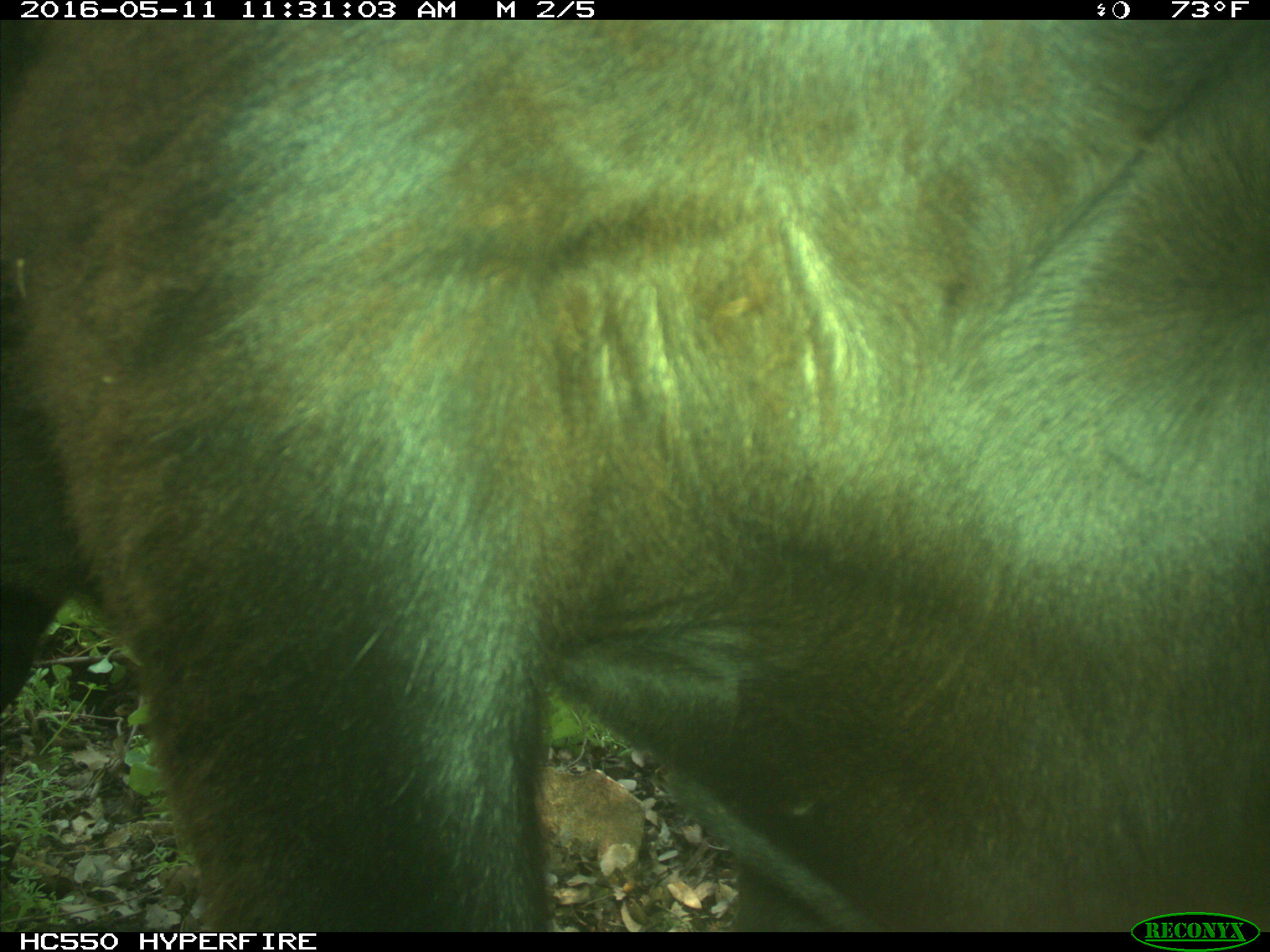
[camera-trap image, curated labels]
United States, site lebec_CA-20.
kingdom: Animalia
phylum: Chordata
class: Mammalia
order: Artiodactyla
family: Bovidae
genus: Bos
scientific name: Bos taurus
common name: domestic cow